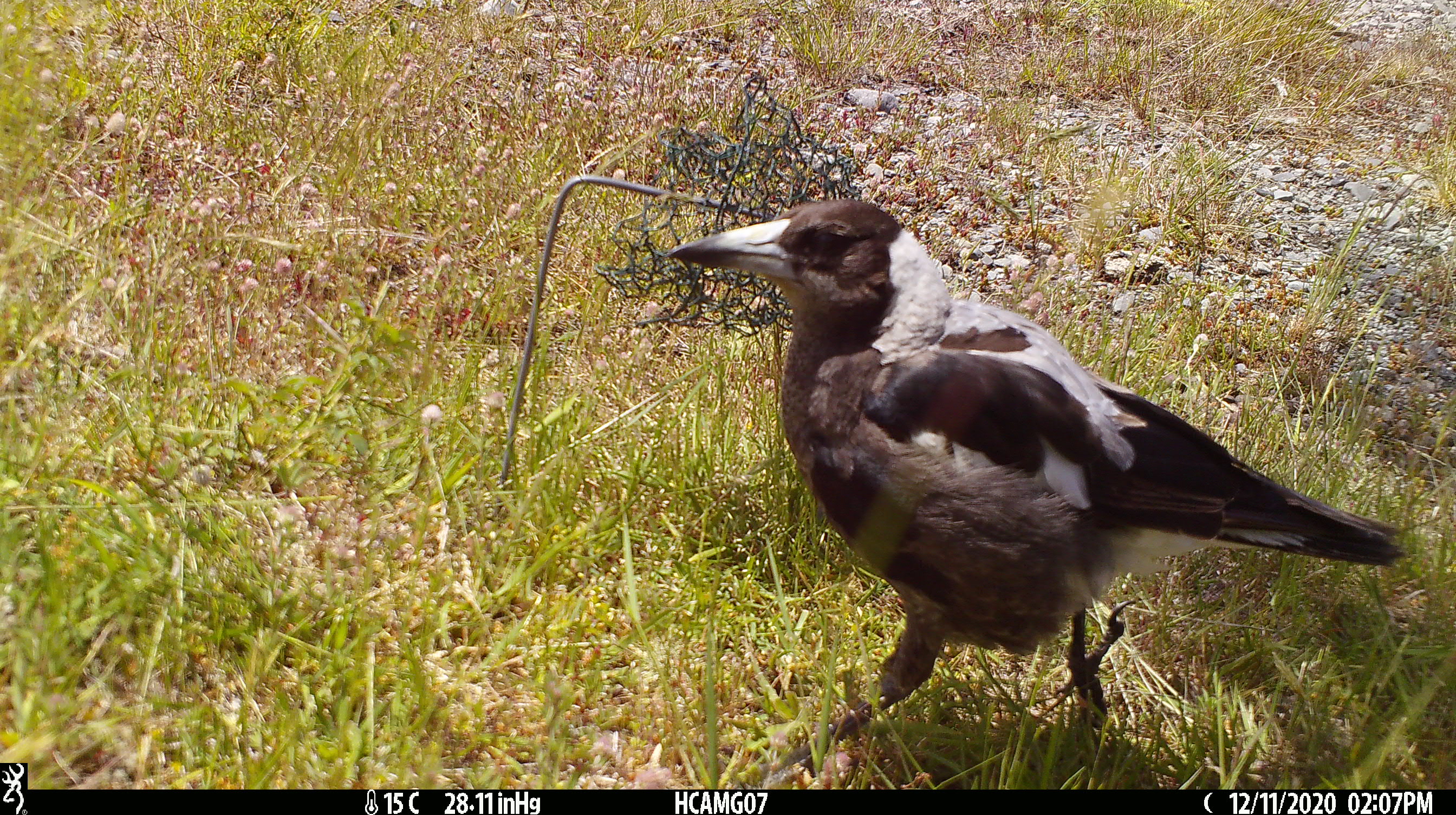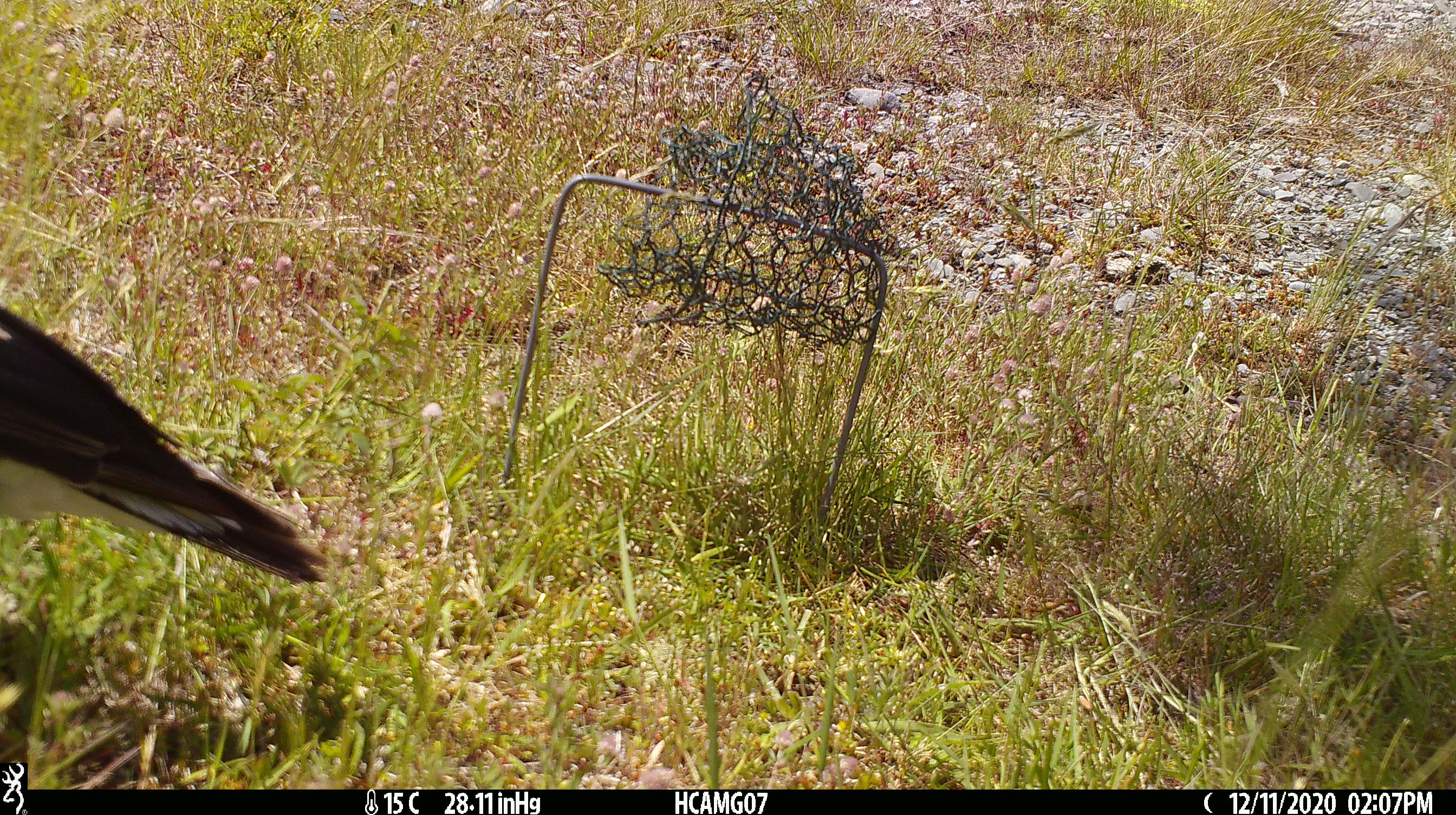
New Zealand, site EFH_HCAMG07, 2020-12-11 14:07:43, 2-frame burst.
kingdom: Animalia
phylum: Chordata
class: Aves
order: Passeriformes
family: Artamidae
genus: Gymnorhina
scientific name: Gymnorhina tibicen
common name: australian magpie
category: magpie